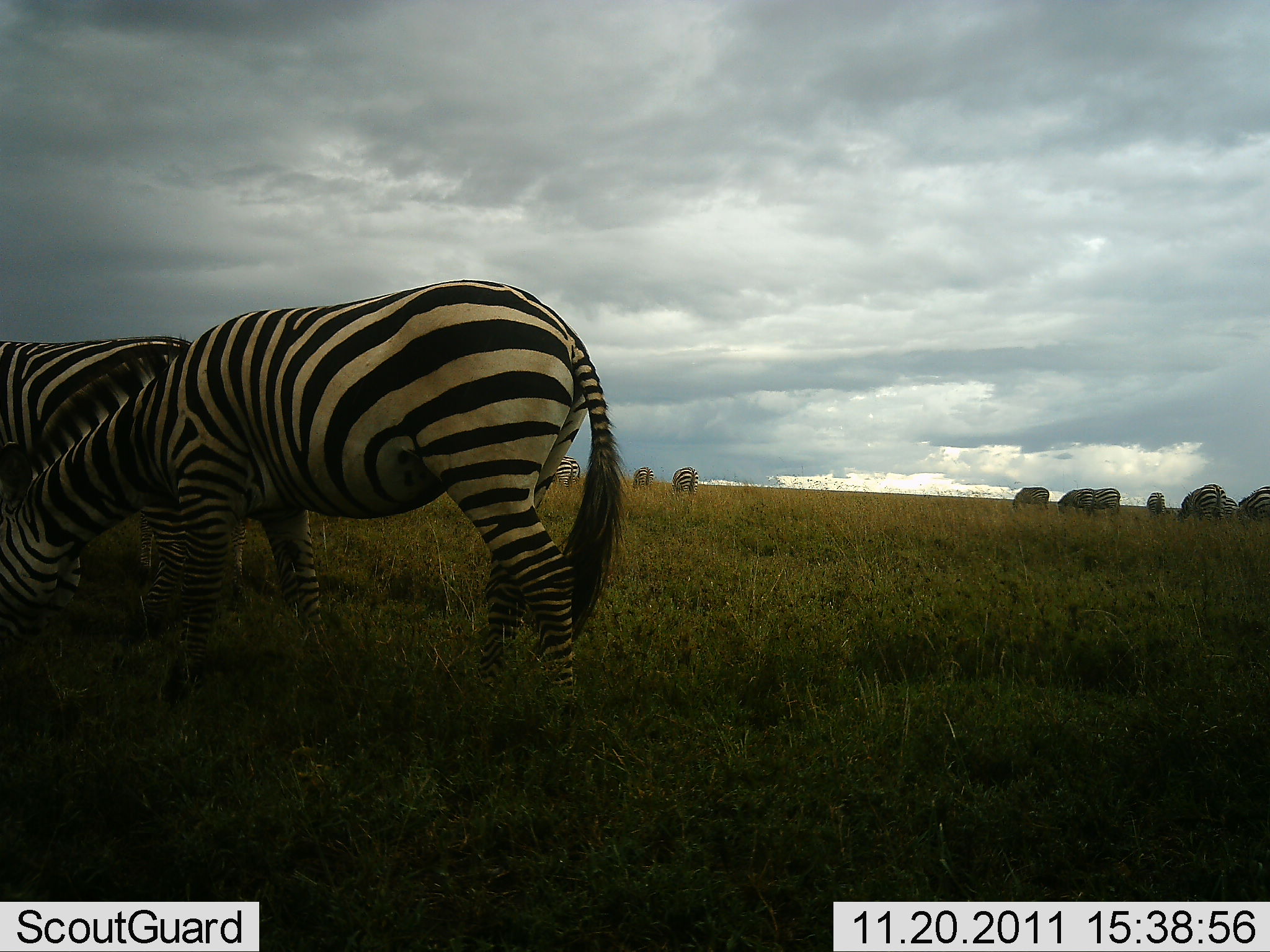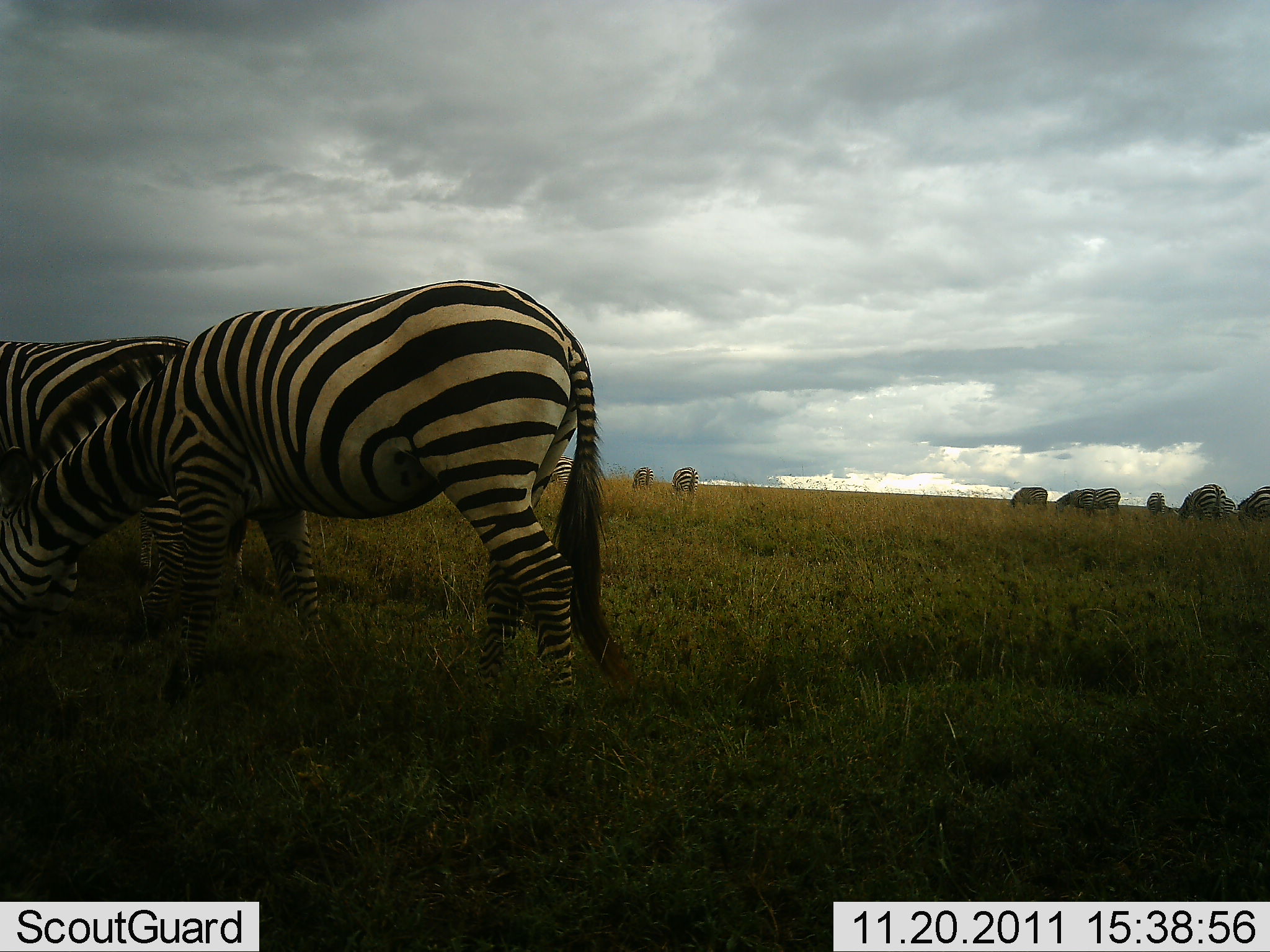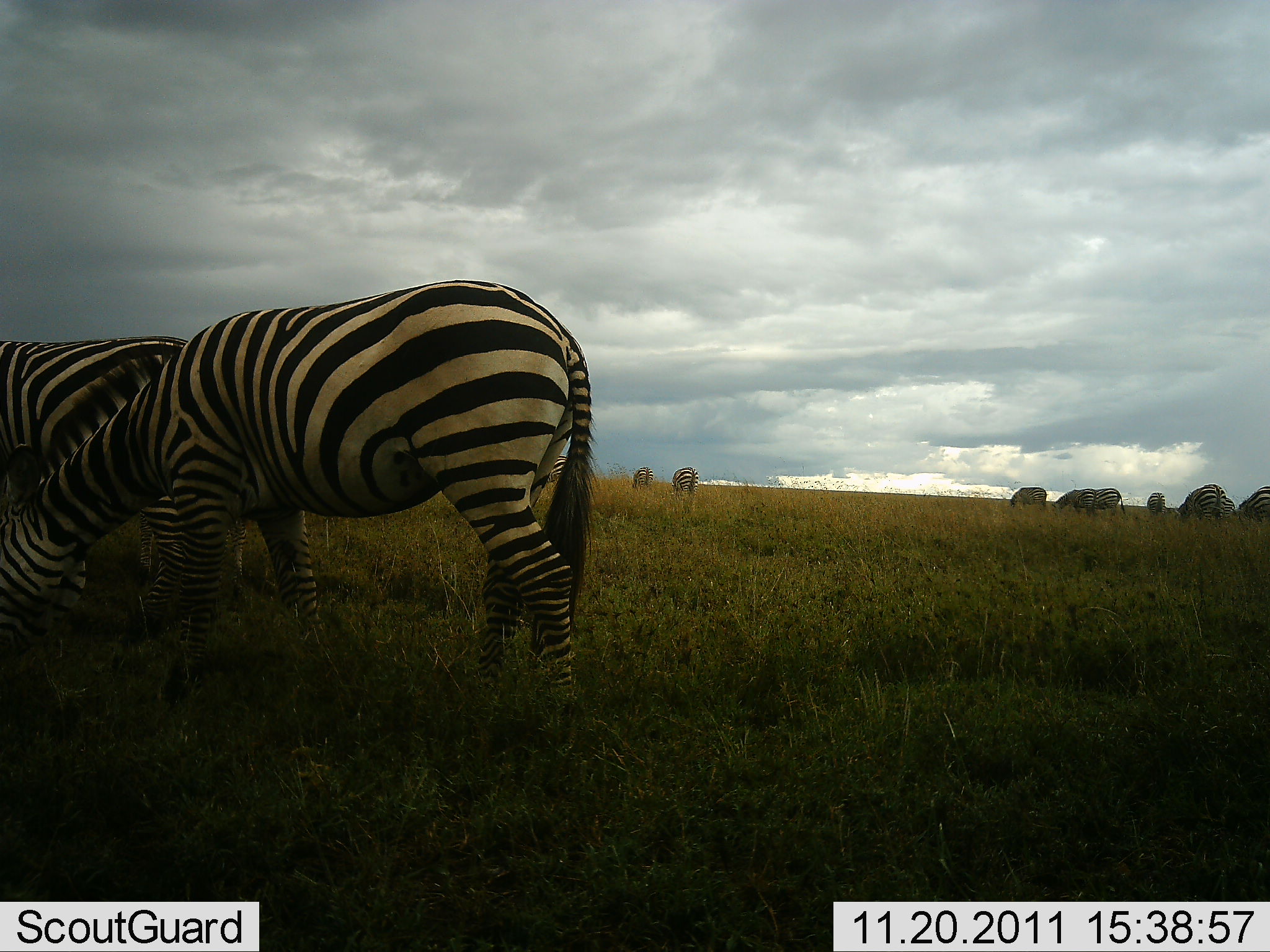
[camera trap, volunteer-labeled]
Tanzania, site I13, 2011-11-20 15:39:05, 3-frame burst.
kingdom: Animalia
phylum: Chordata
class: Mammalia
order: Perissodactyla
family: Equidae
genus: Equus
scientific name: Equus quagga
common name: plains zebra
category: zebra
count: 11-50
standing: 38%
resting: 0%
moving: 0%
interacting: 0%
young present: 0%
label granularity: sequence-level